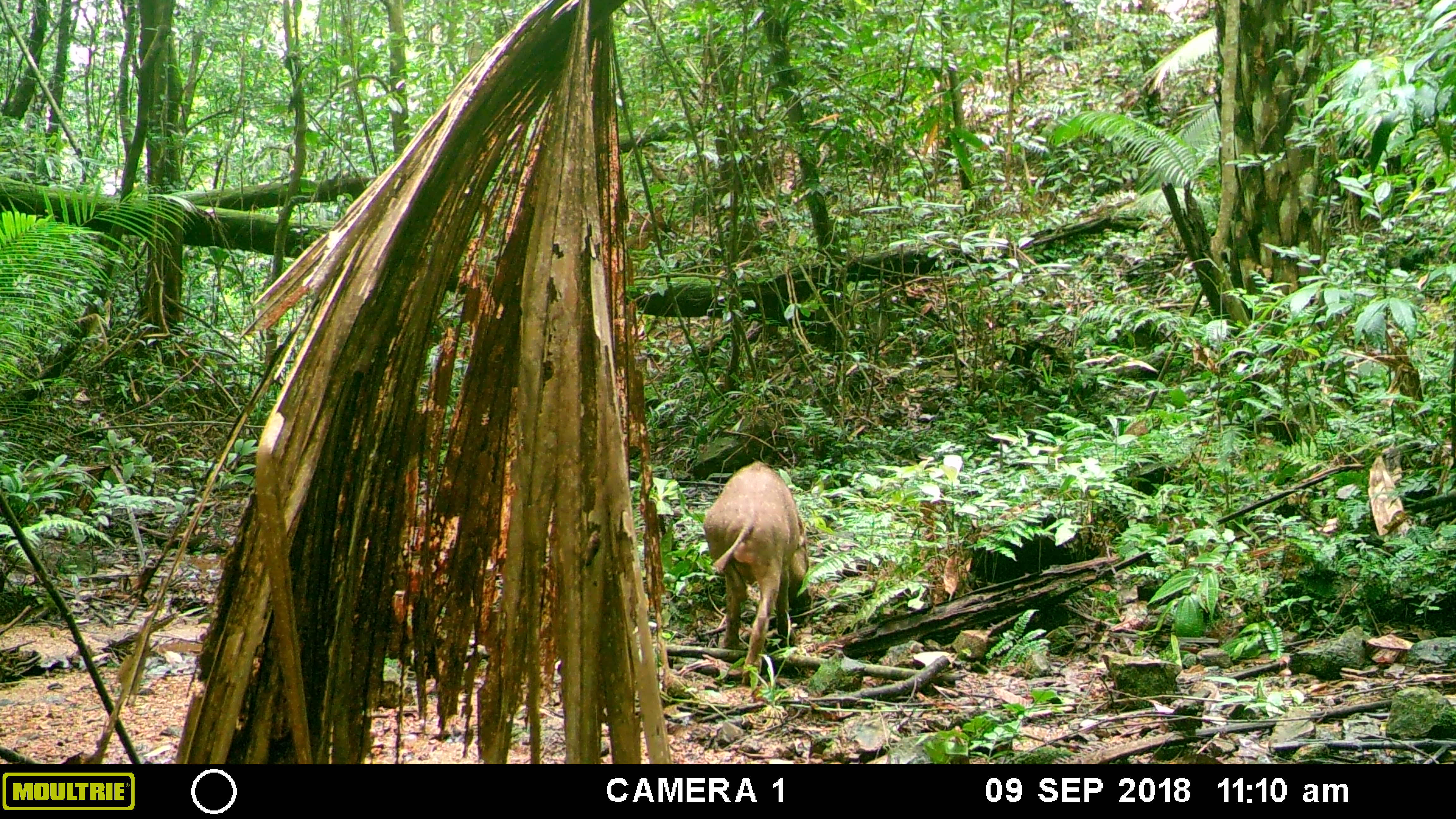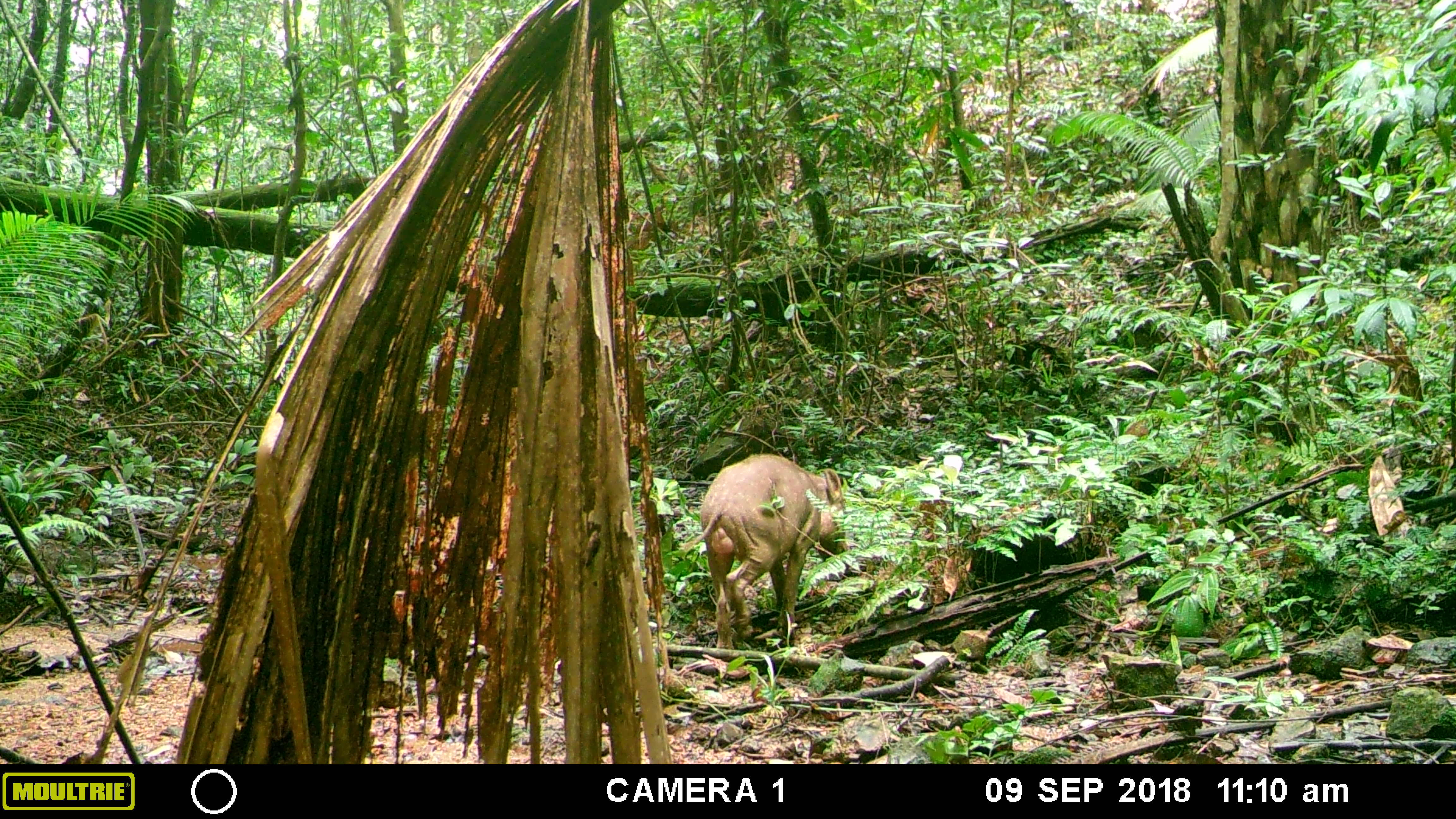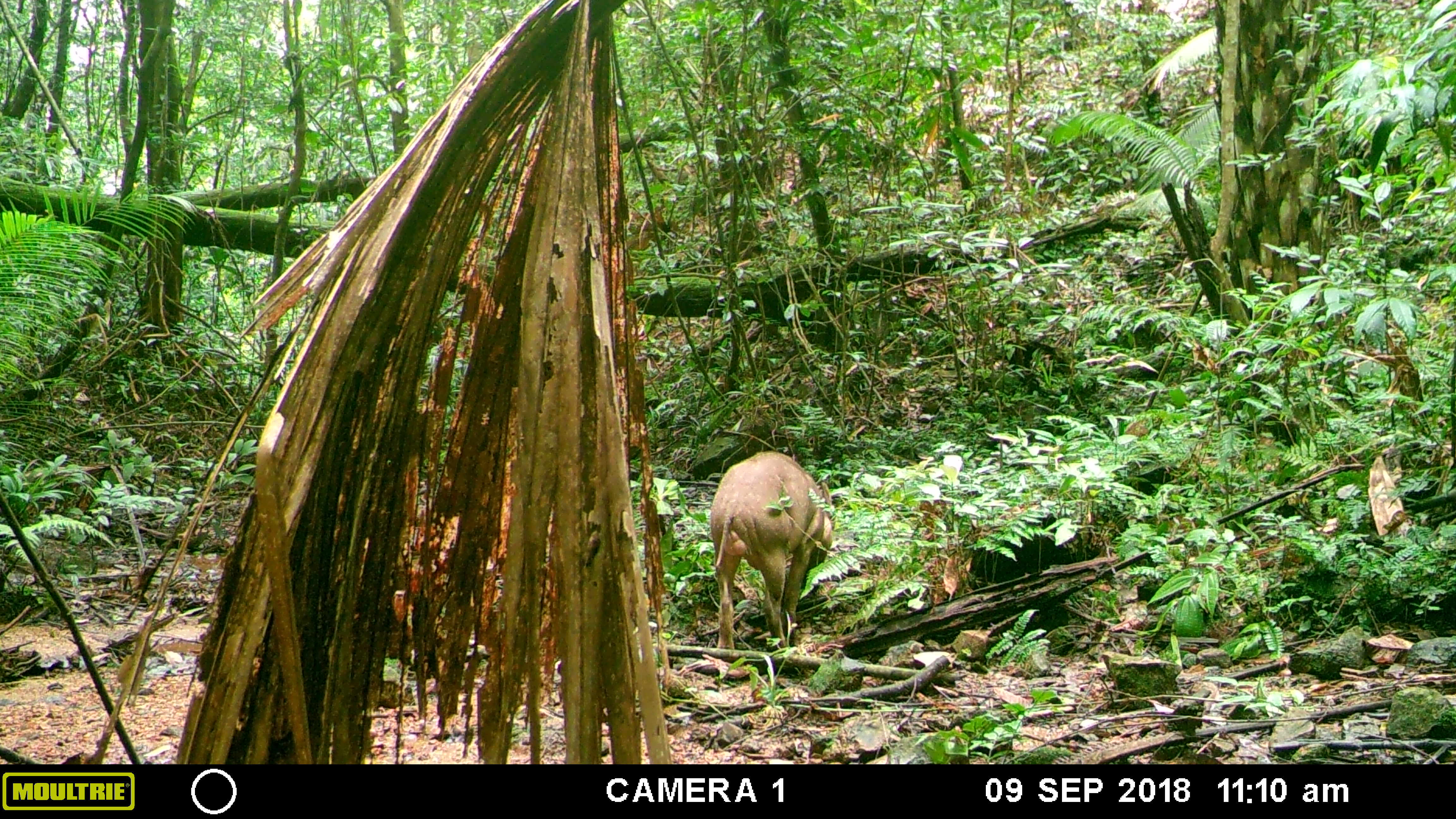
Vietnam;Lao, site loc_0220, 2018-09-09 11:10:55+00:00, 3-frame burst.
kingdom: Animalia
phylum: Chordata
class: Mammalia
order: Artiodactyla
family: Suidae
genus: Sus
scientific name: Sus scrofa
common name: eurasian wild pig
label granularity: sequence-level